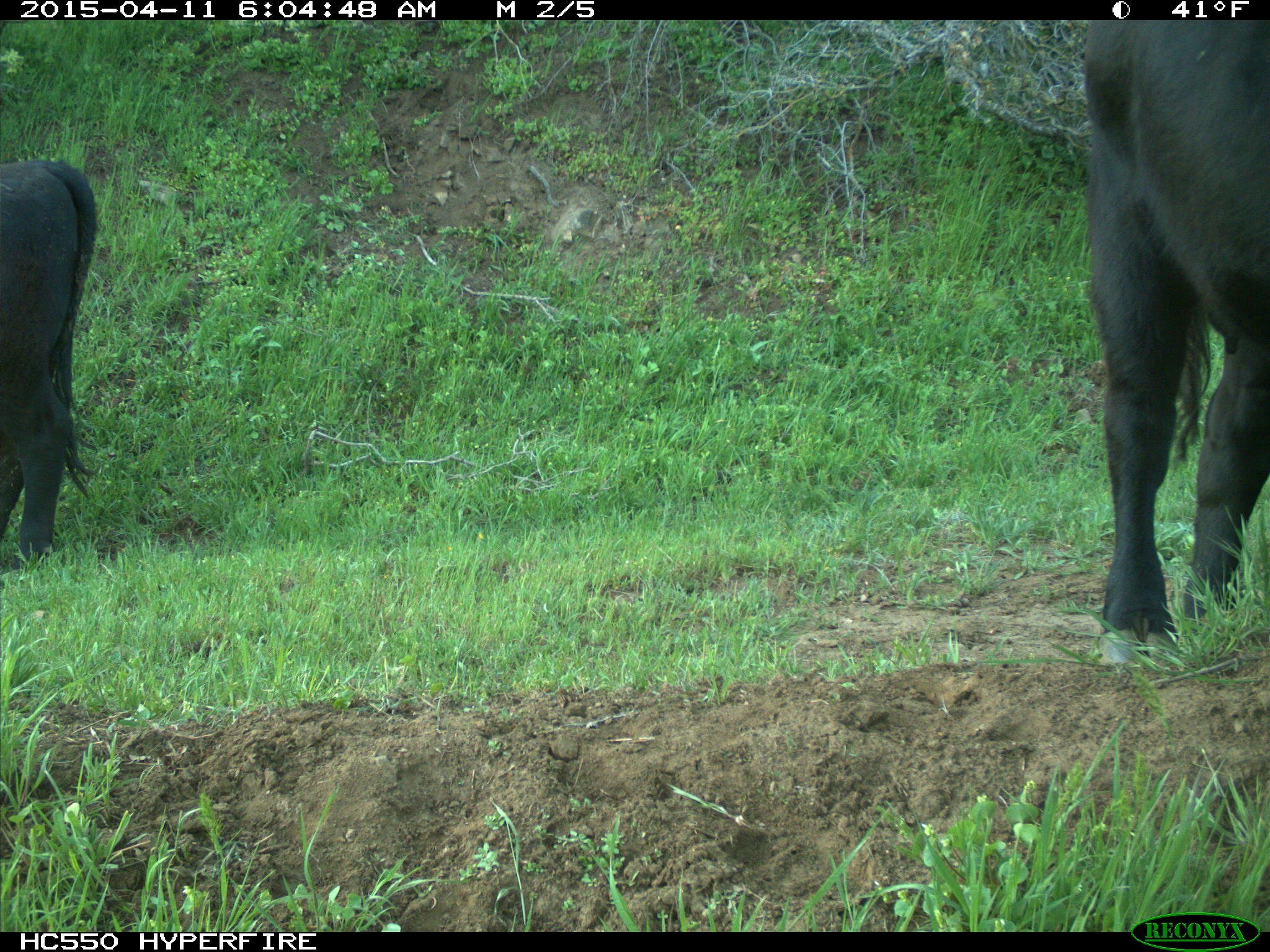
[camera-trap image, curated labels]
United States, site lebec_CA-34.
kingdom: Animalia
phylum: Chordata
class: Mammalia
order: Artiodactyla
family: Bovidae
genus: Bos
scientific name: Bos taurus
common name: domestic cow